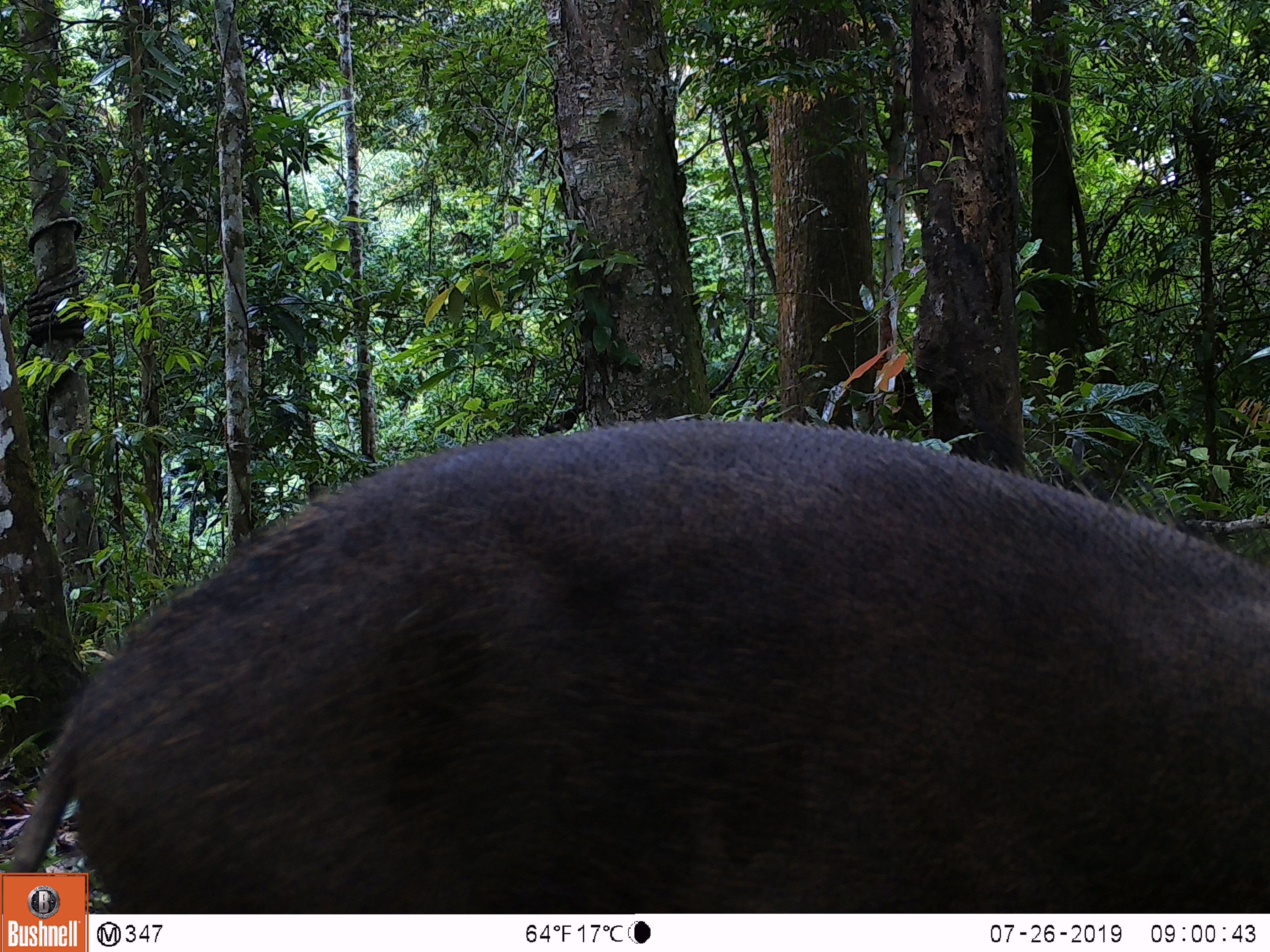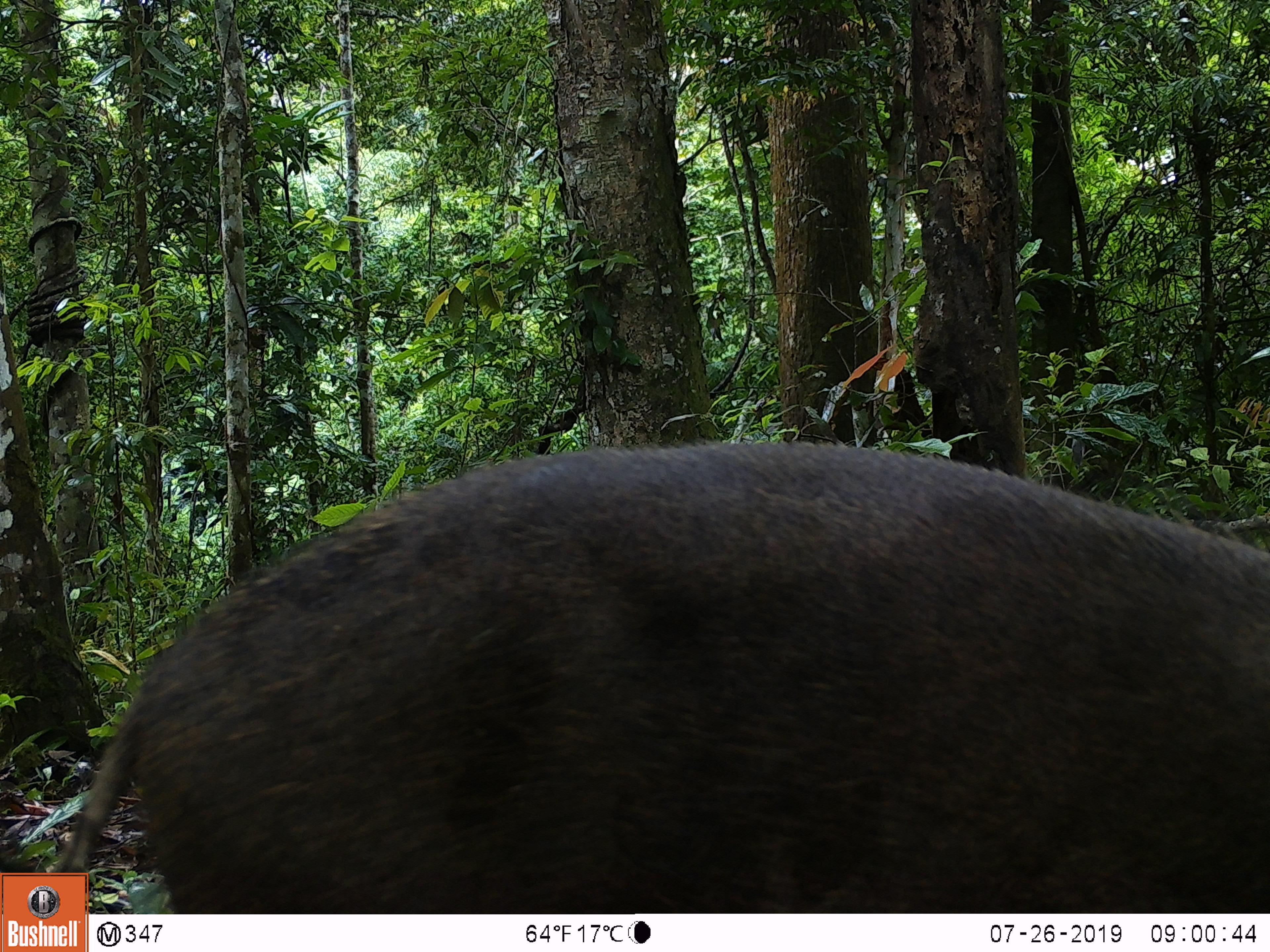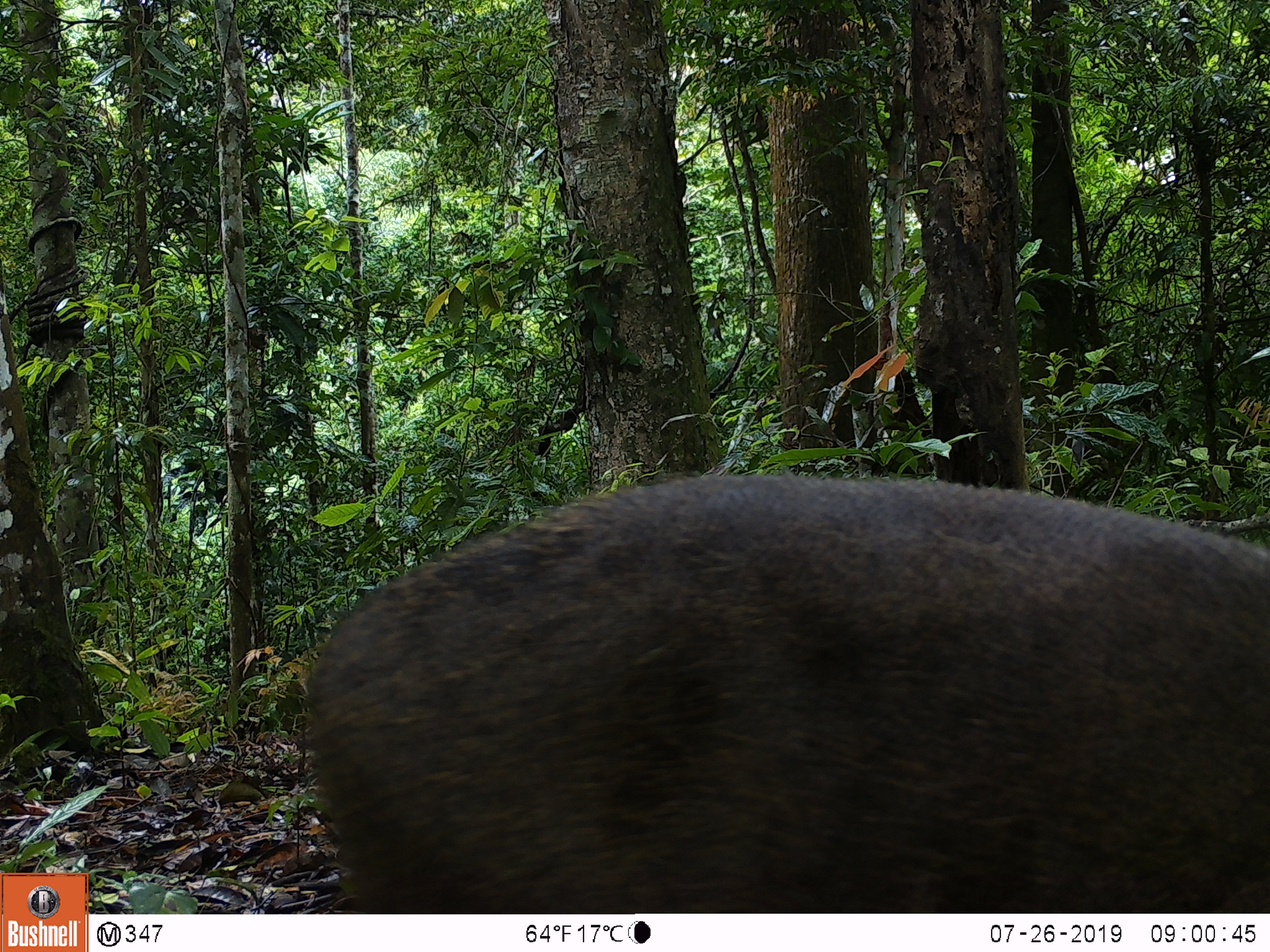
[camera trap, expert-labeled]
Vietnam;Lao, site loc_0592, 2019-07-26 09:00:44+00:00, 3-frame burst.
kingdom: Animalia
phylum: Chordata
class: Mammalia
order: Artiodactyla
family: Suidae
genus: Sus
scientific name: Sus scrofa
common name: eurasian wild pig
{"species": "eurasian wild pig (Sus scrofa)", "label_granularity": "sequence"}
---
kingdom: Animalia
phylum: Chordata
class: Aves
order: Galliformes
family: Phasianidae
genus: Polyplectron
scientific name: Polyplectron bicalcaratum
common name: gray peacock-pheasant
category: grey peacock pheasant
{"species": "grey peacock pheasant (gray peacock-pheasant) (Polyplectron bicalcaratum)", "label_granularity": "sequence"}